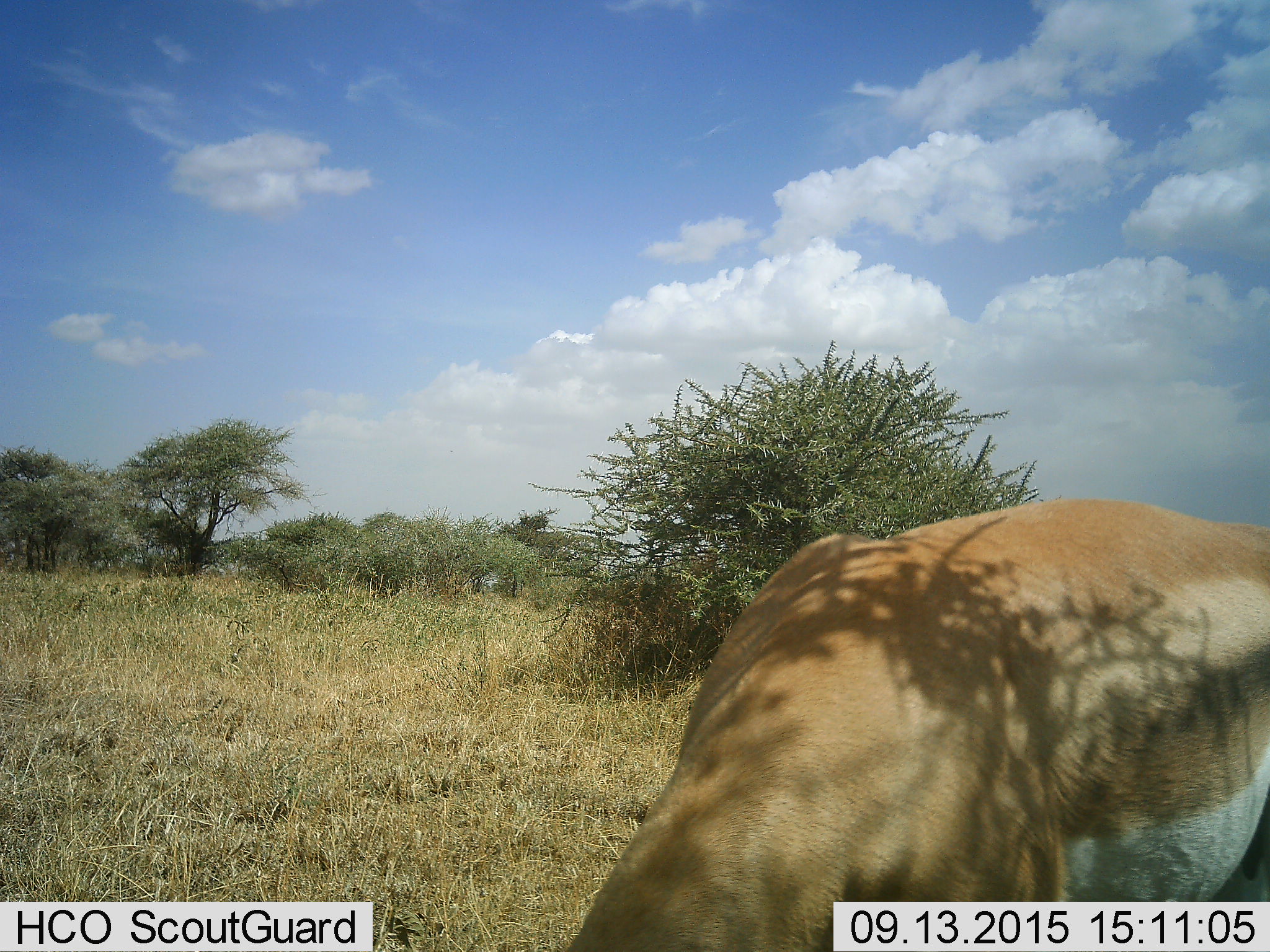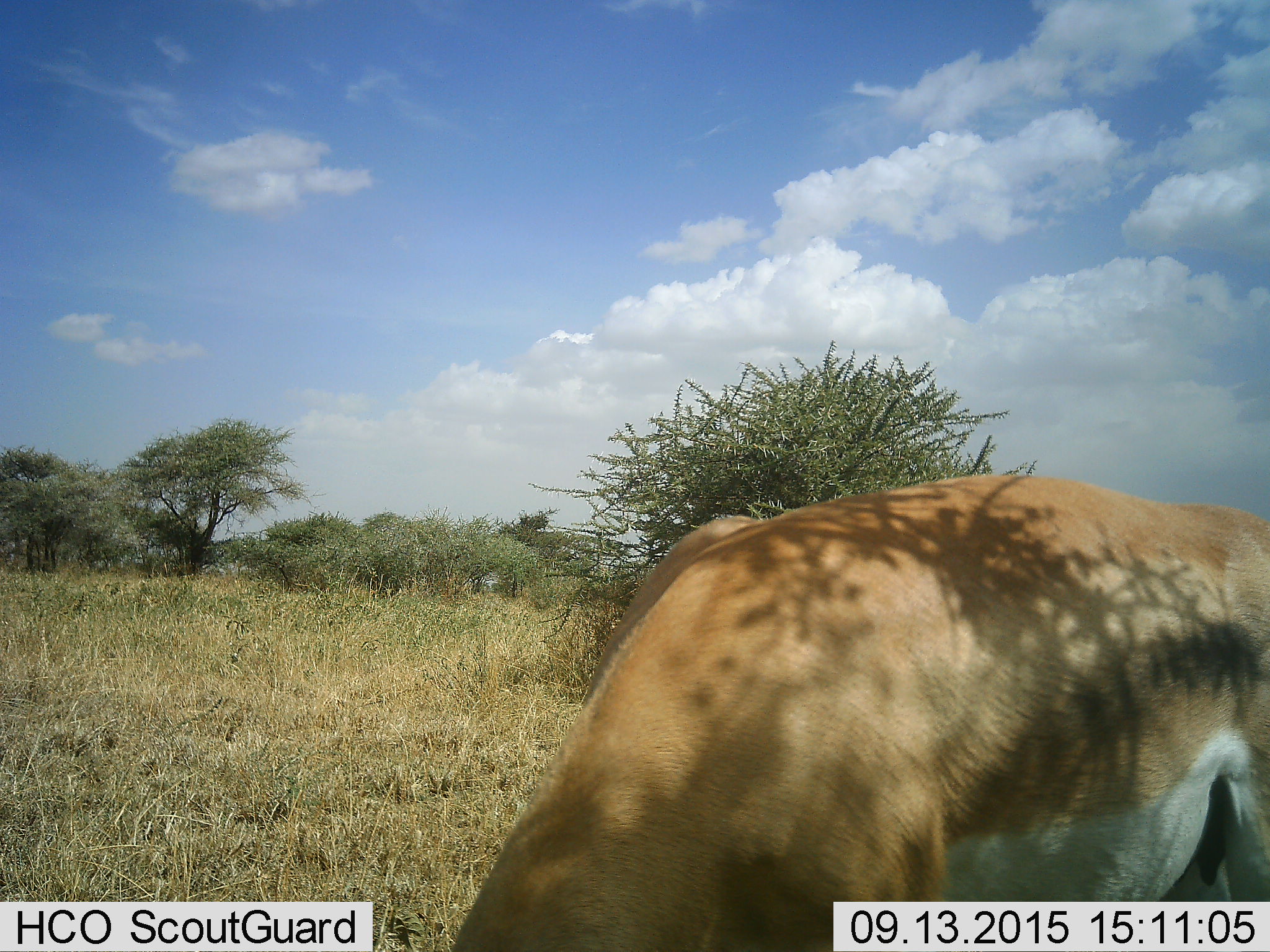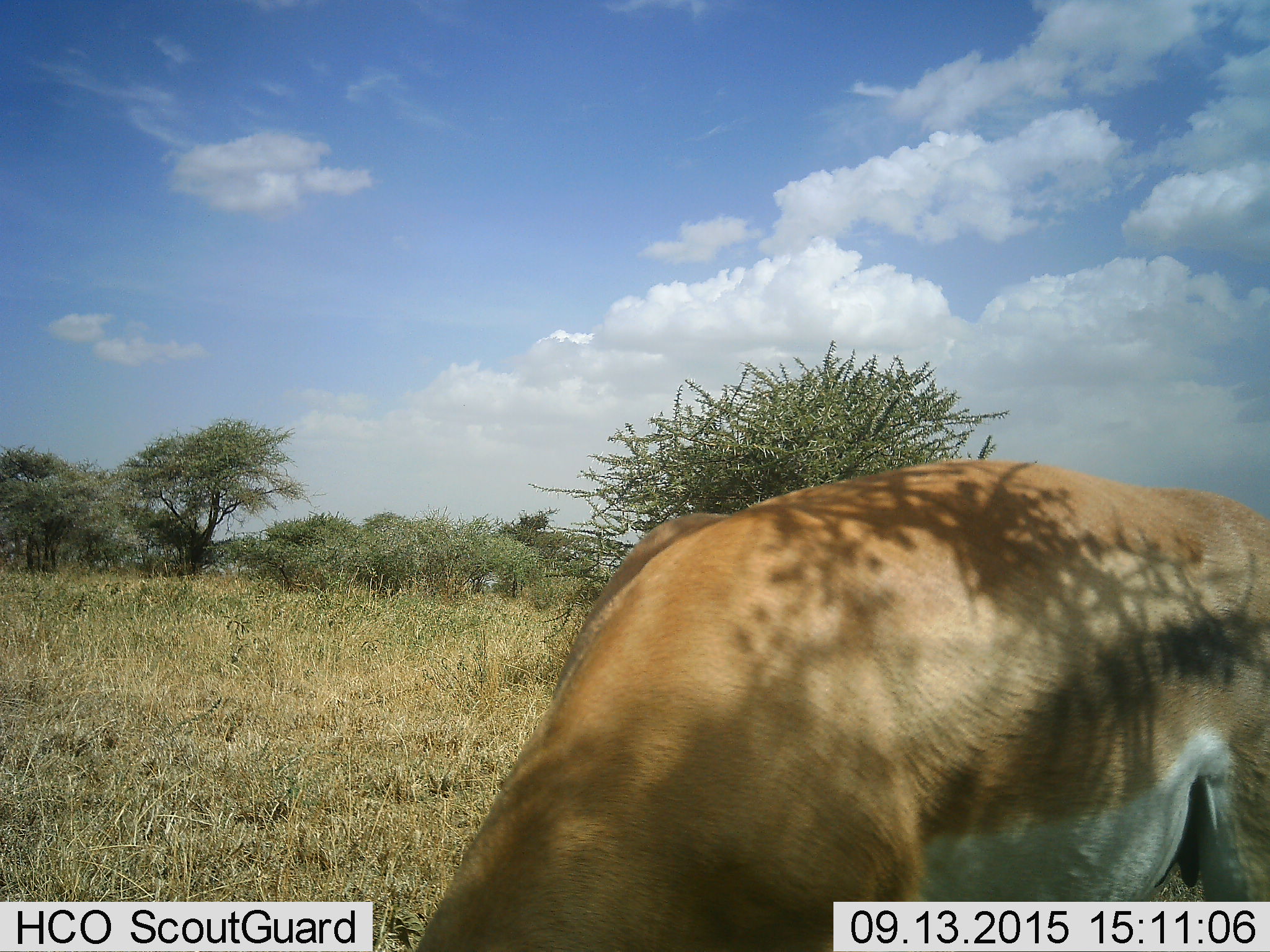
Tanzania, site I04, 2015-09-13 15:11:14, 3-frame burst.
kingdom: Animalia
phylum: Chordata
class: Mammalia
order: Artiodactyla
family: Bovidae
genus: Nanger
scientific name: Nanger granti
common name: grant's gazelle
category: gazellegrants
Gazellegrants (grant's gazelle) (Nanger granti), count 1. Behavior (volunteer vote fractions): standing 50%, resting 0%, moving 0%, interacting 0%. Young present (vote fraction): 0%. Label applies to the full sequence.